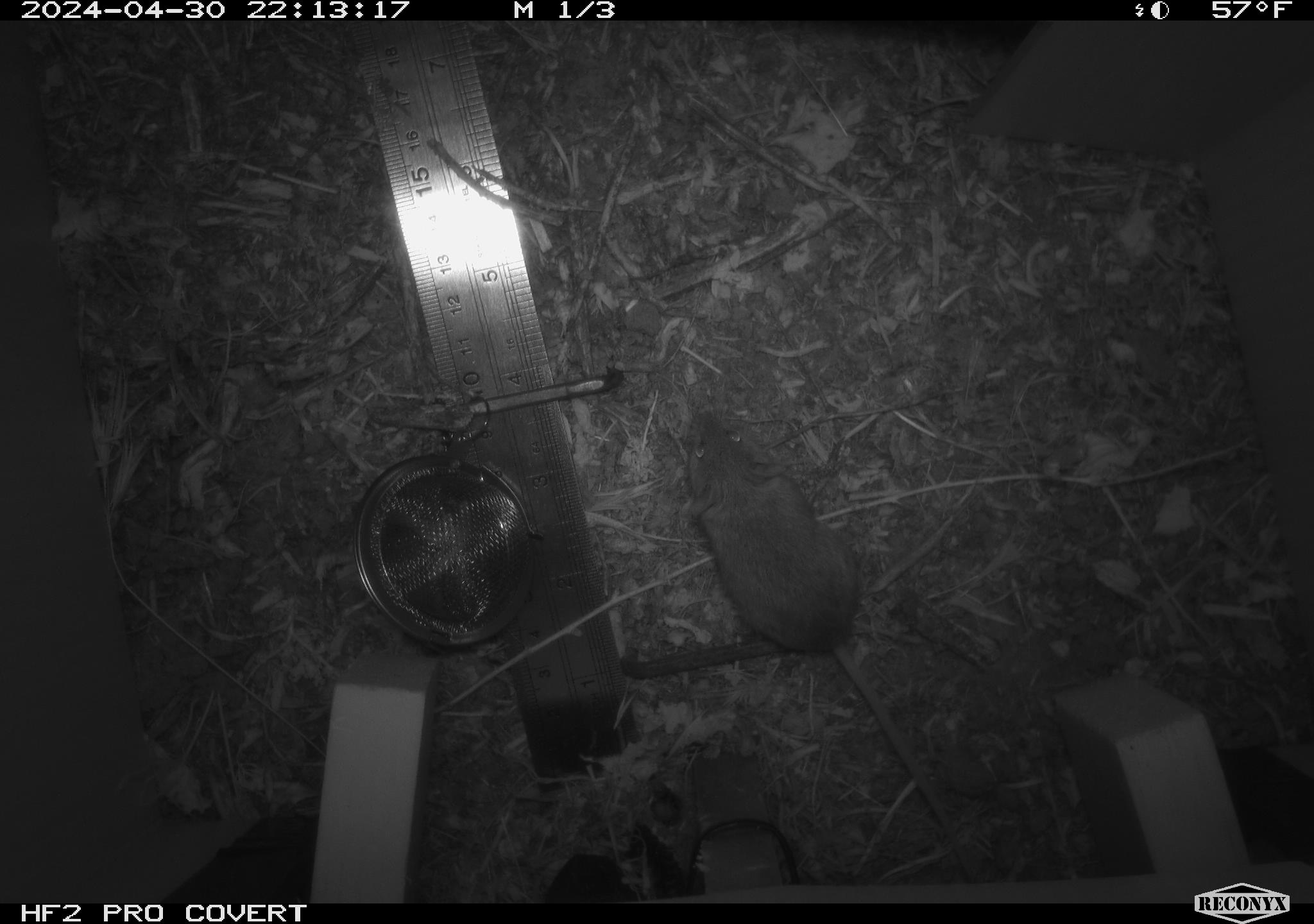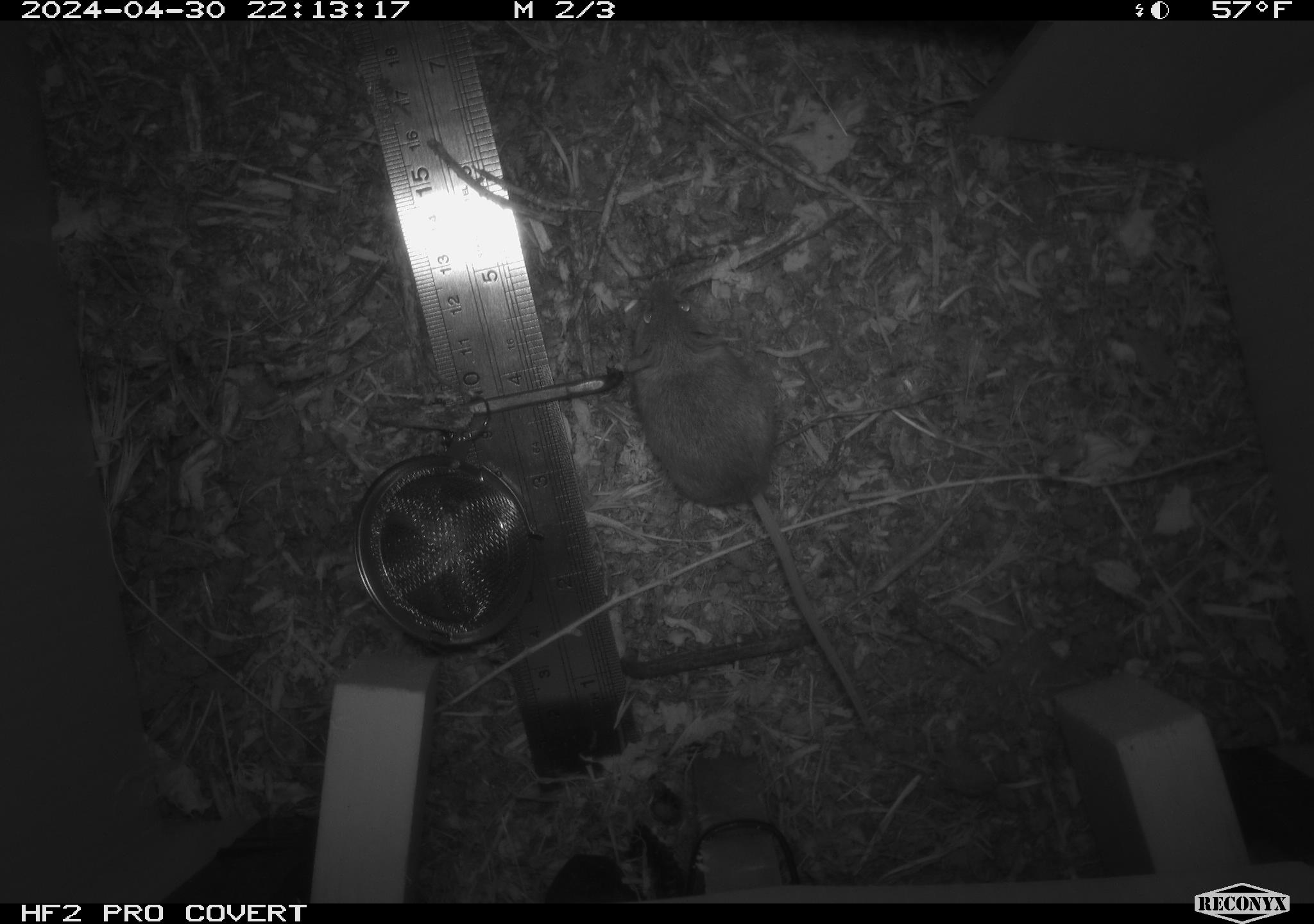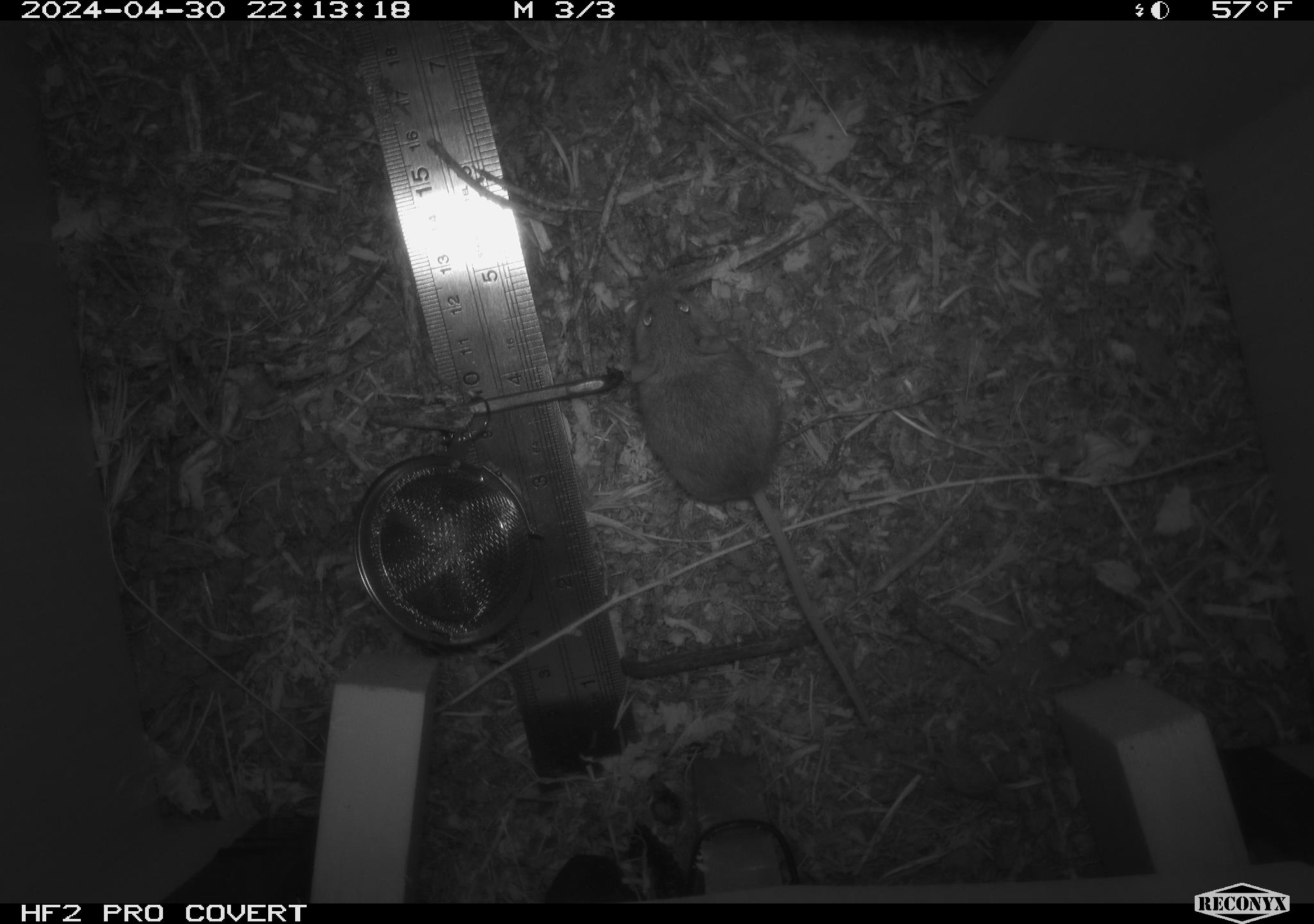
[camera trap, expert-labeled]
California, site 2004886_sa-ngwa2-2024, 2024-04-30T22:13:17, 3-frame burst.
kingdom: Animalia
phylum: Chordata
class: Mammalia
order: Rodentia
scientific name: Rodentia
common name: mouse species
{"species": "mouse species (Rodentia)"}